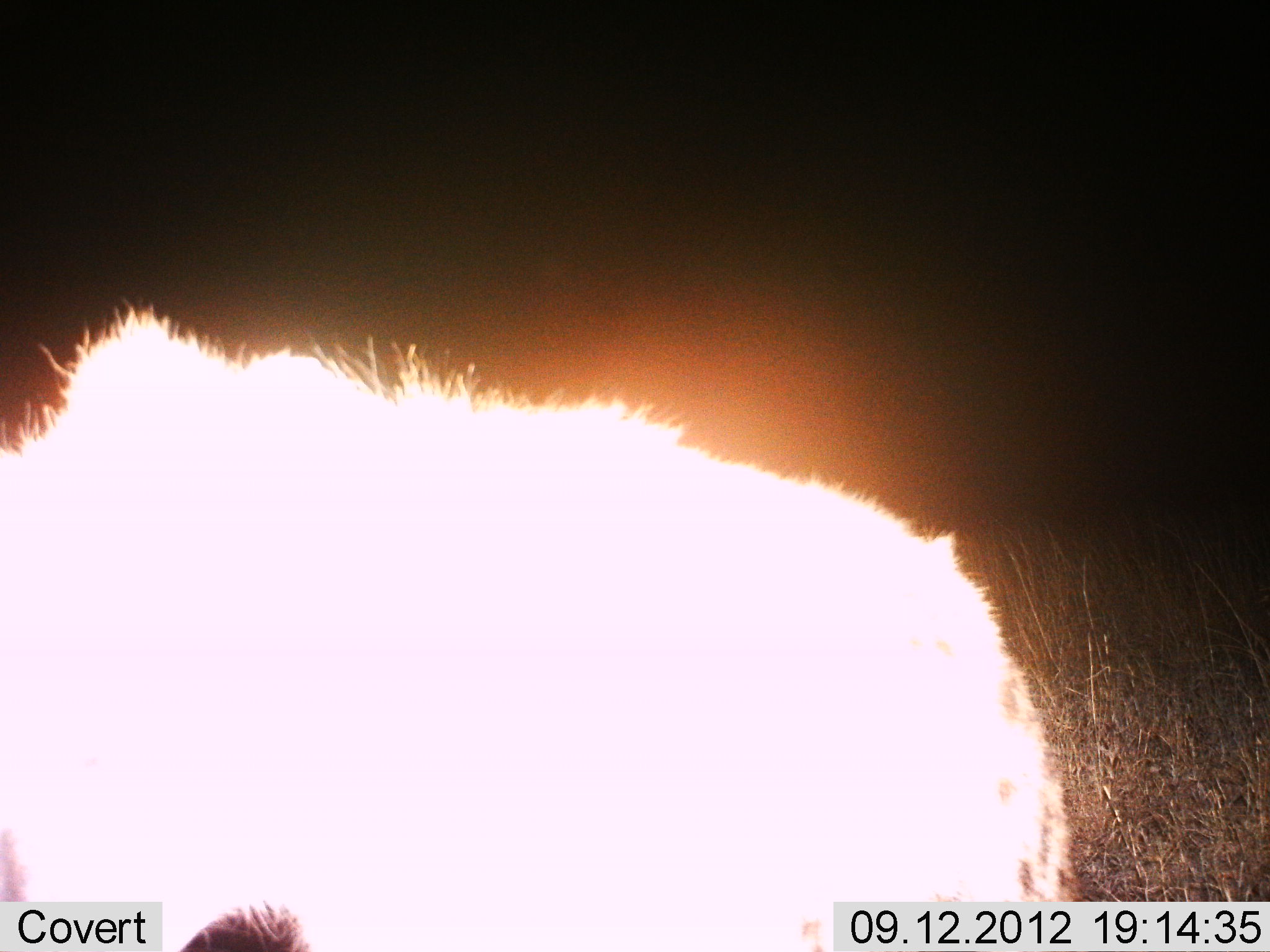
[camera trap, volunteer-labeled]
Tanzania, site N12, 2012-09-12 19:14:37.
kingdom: Animalia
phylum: Chordata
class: Mammalia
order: Carnivora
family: Hyaenidae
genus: Crocuta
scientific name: Crocuta crocuta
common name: spotted hyena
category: hyenaspotted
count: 1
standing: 80%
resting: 0%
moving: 20%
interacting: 0%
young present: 0%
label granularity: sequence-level